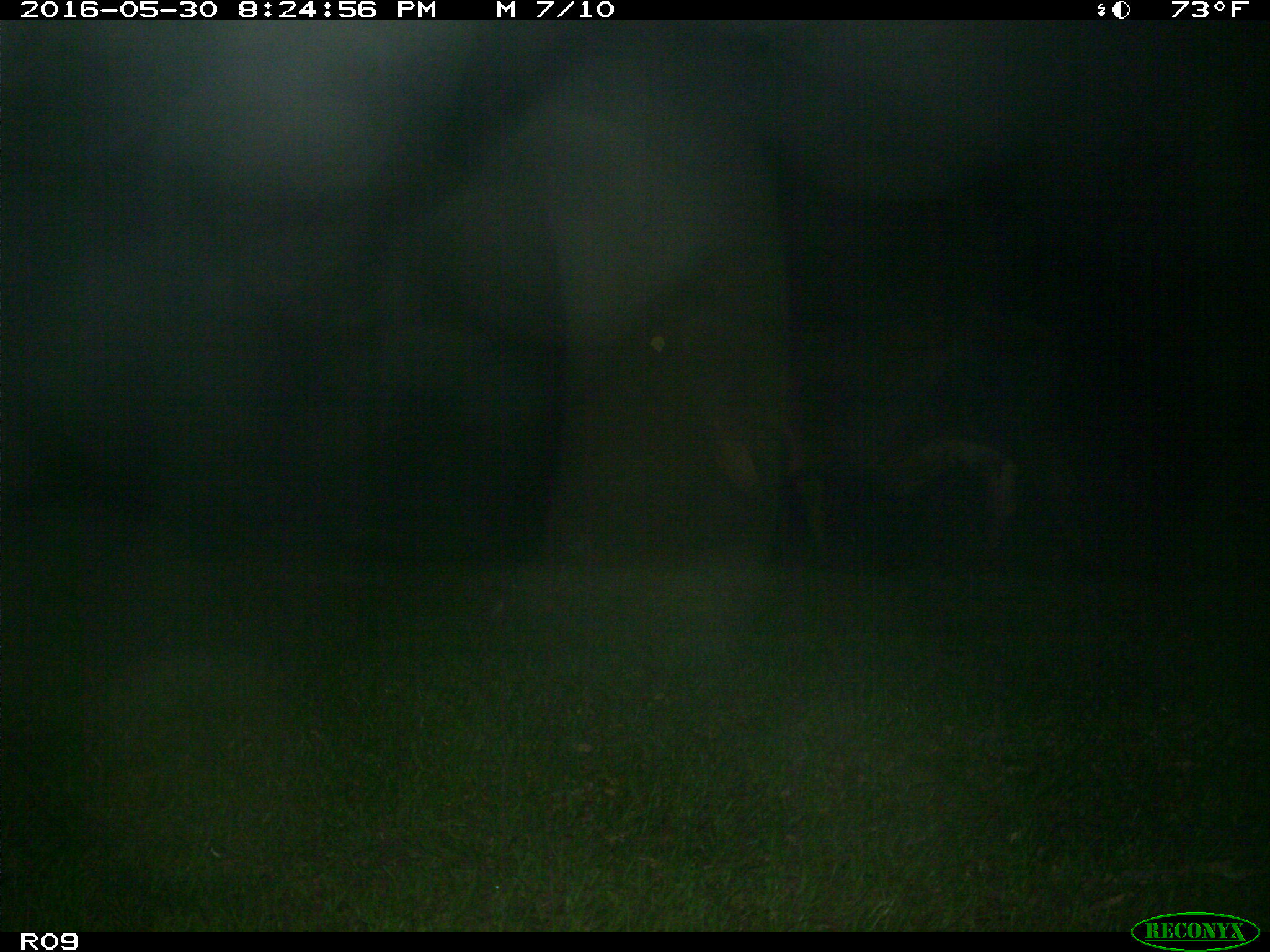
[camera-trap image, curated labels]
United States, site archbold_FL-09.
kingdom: Animalia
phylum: Chordata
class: Mammalia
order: Artiodactyla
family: Bovidae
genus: Bos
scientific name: Bos taurus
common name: domestic cow